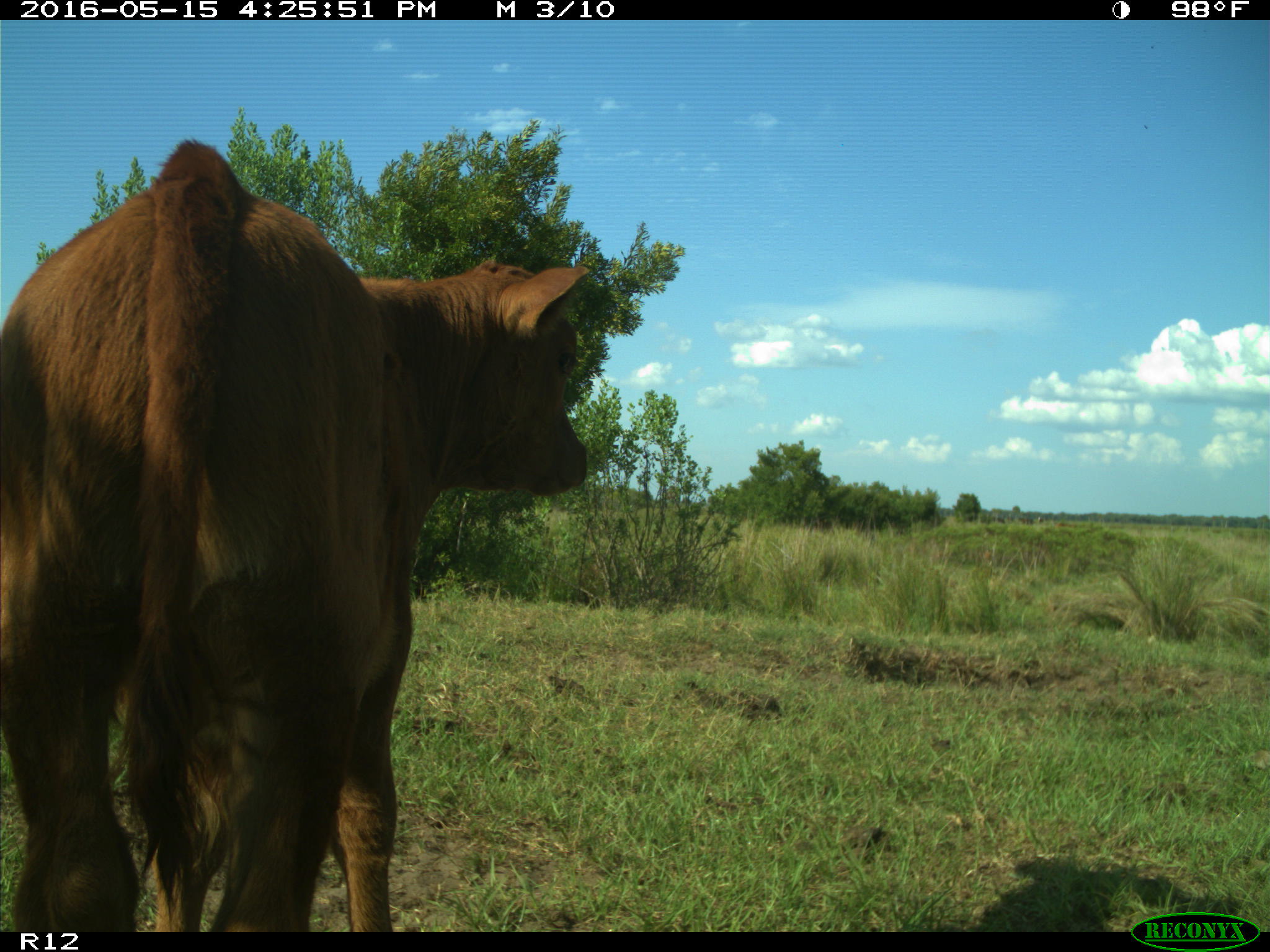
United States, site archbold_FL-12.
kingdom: Animalia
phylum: Chordata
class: Mammalia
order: Artiodactyla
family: Bovidae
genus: Bos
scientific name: Bos taurus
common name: domestic cow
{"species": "Bos taurus (domestic cow)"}